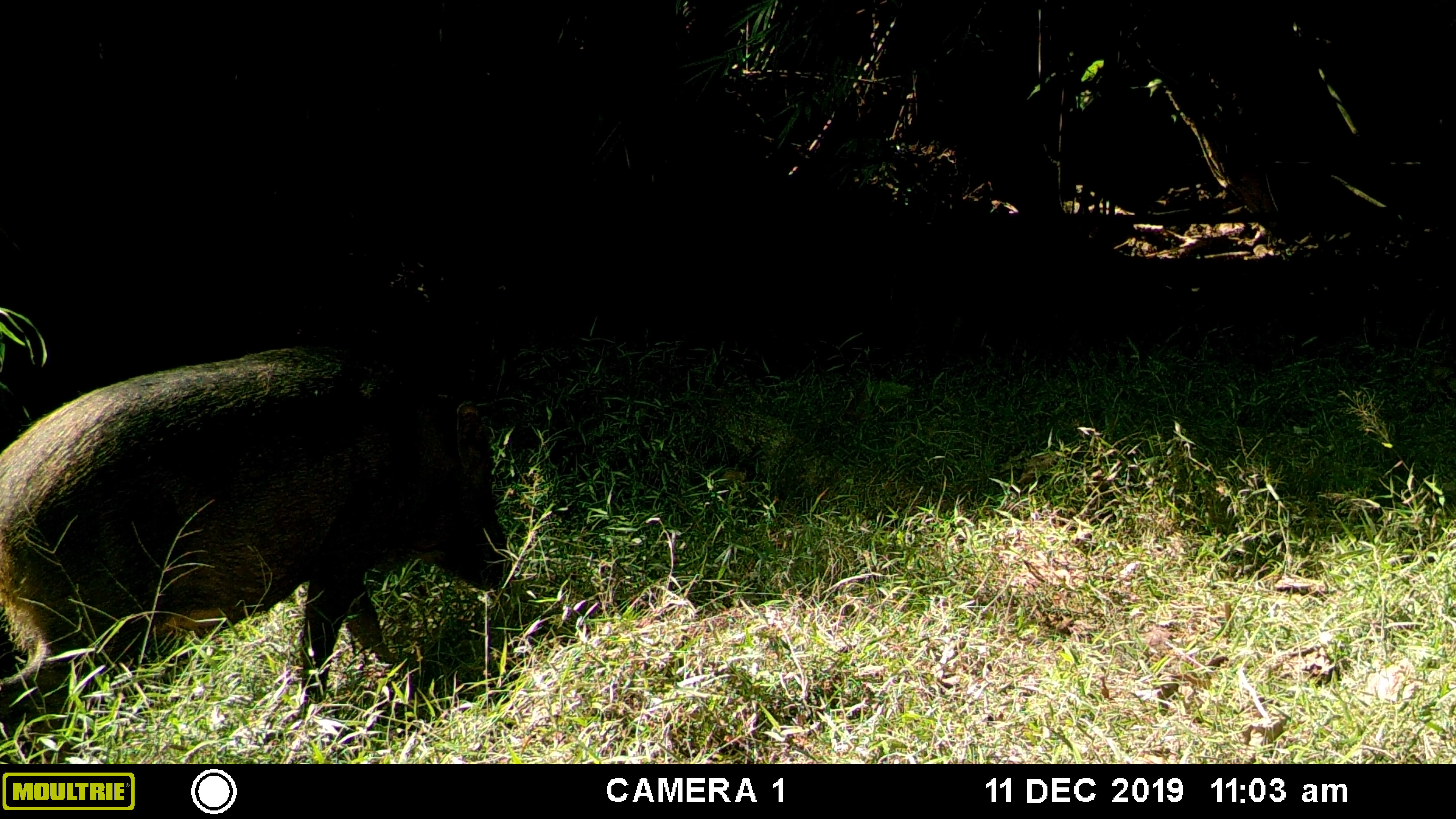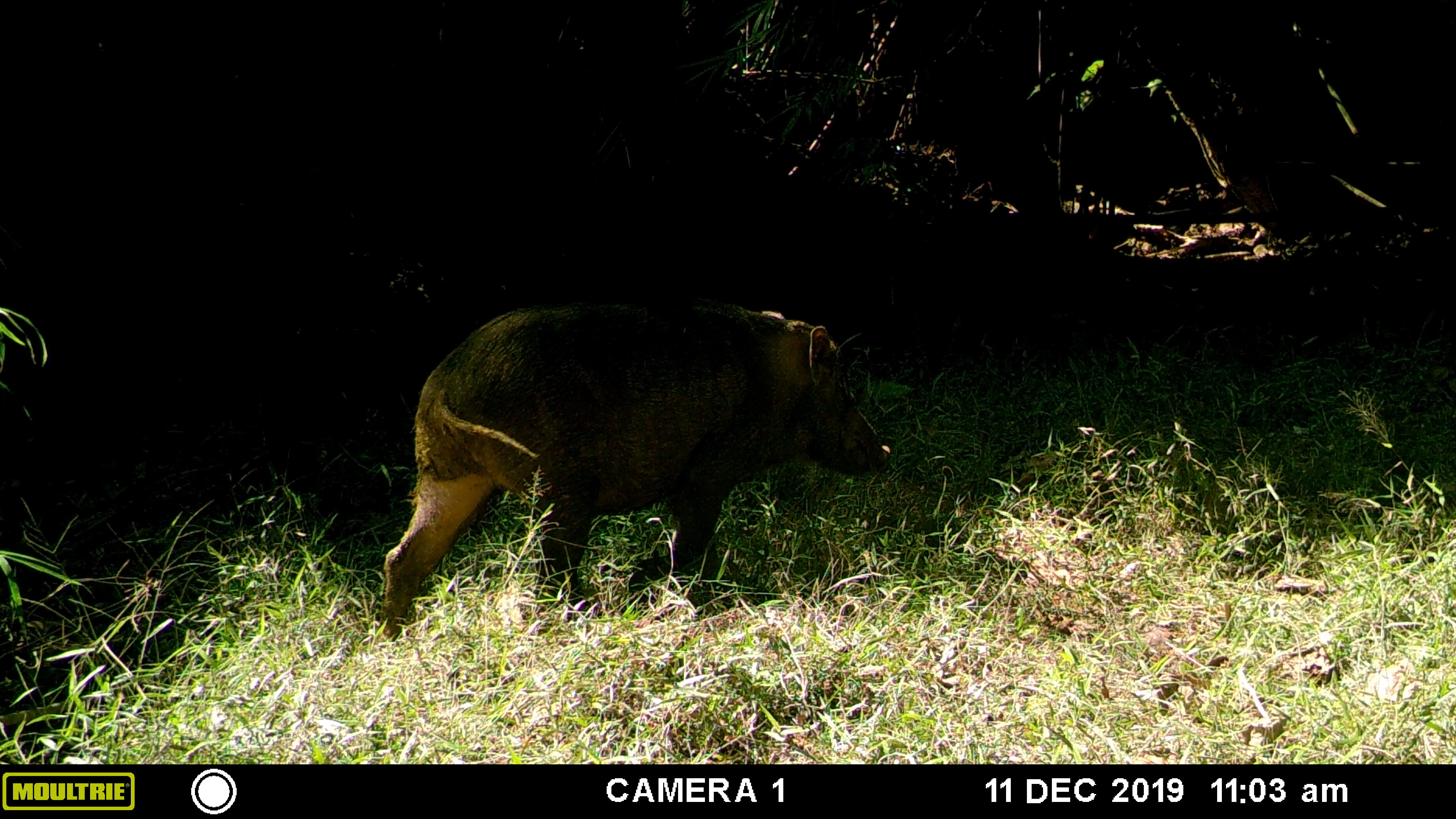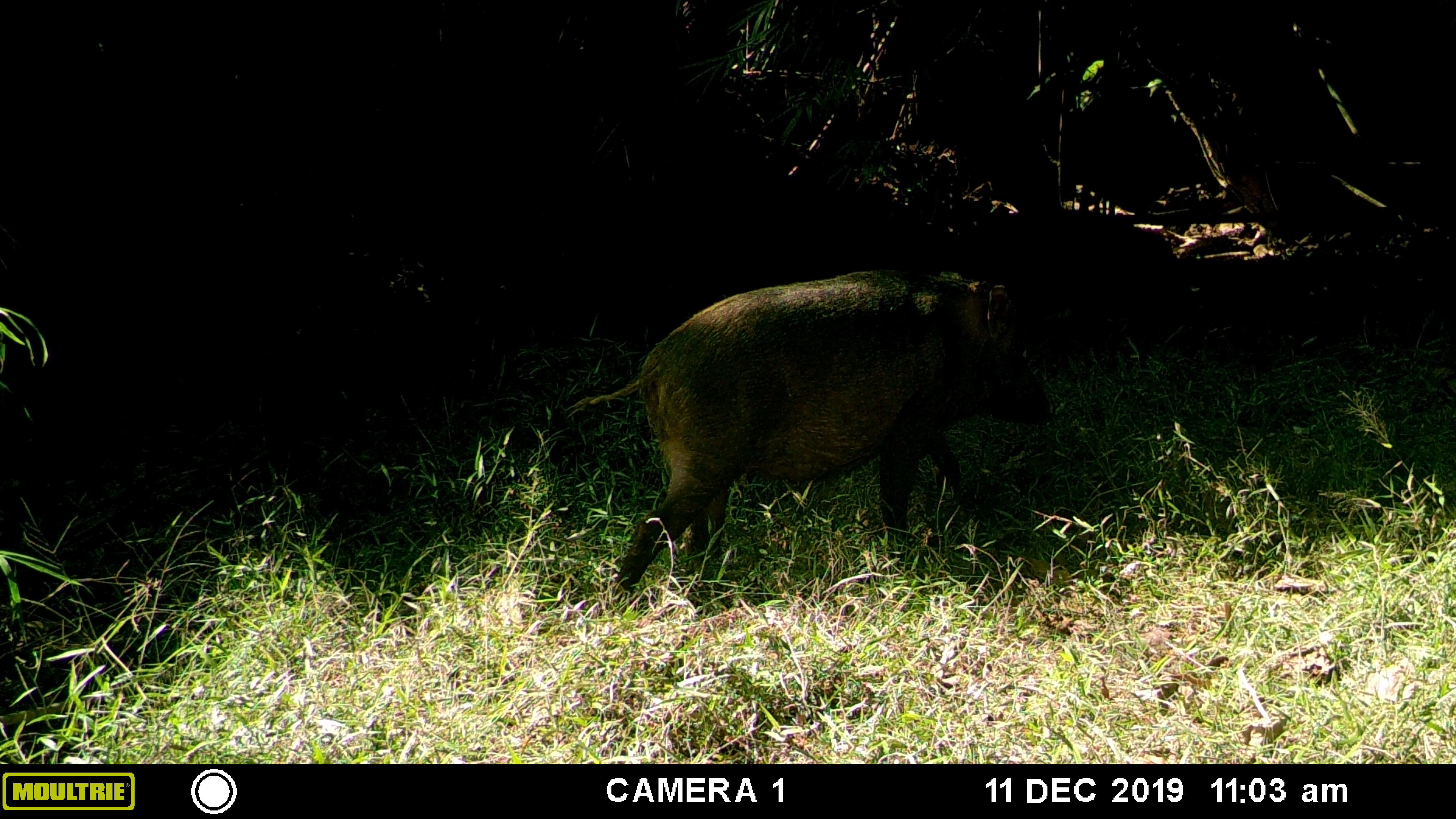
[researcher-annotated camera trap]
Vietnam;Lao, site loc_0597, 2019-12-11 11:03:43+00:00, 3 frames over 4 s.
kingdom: Animalia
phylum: Chordata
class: Mammalia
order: Artiodactyla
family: Suidae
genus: Sus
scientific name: Sus scrofa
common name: eurasian wild pig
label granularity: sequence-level